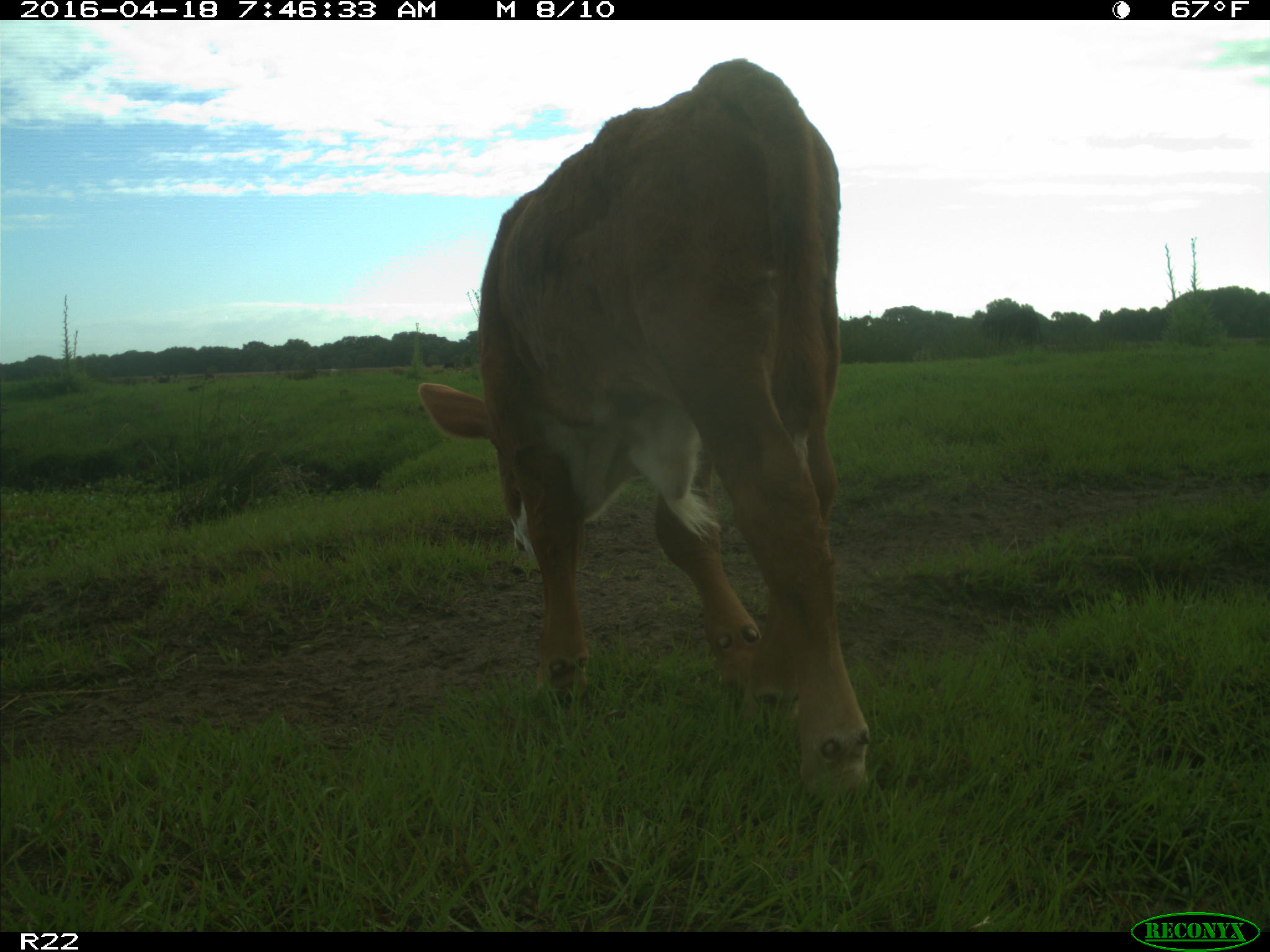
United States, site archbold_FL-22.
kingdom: Animalia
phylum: Chordata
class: Mammalia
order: Artiodactyla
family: Bovidae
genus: Bos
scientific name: Bos taurus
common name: domestic cow